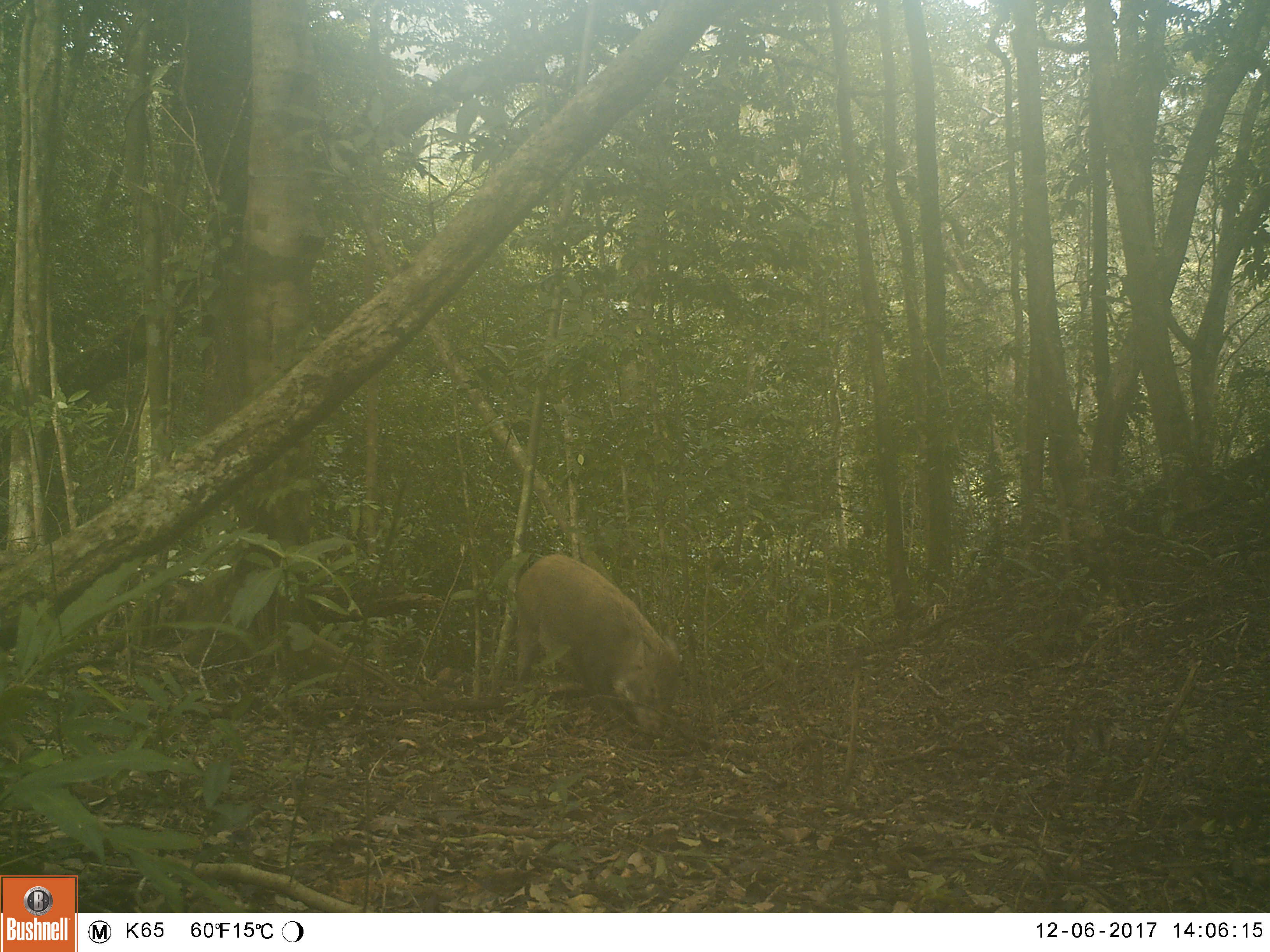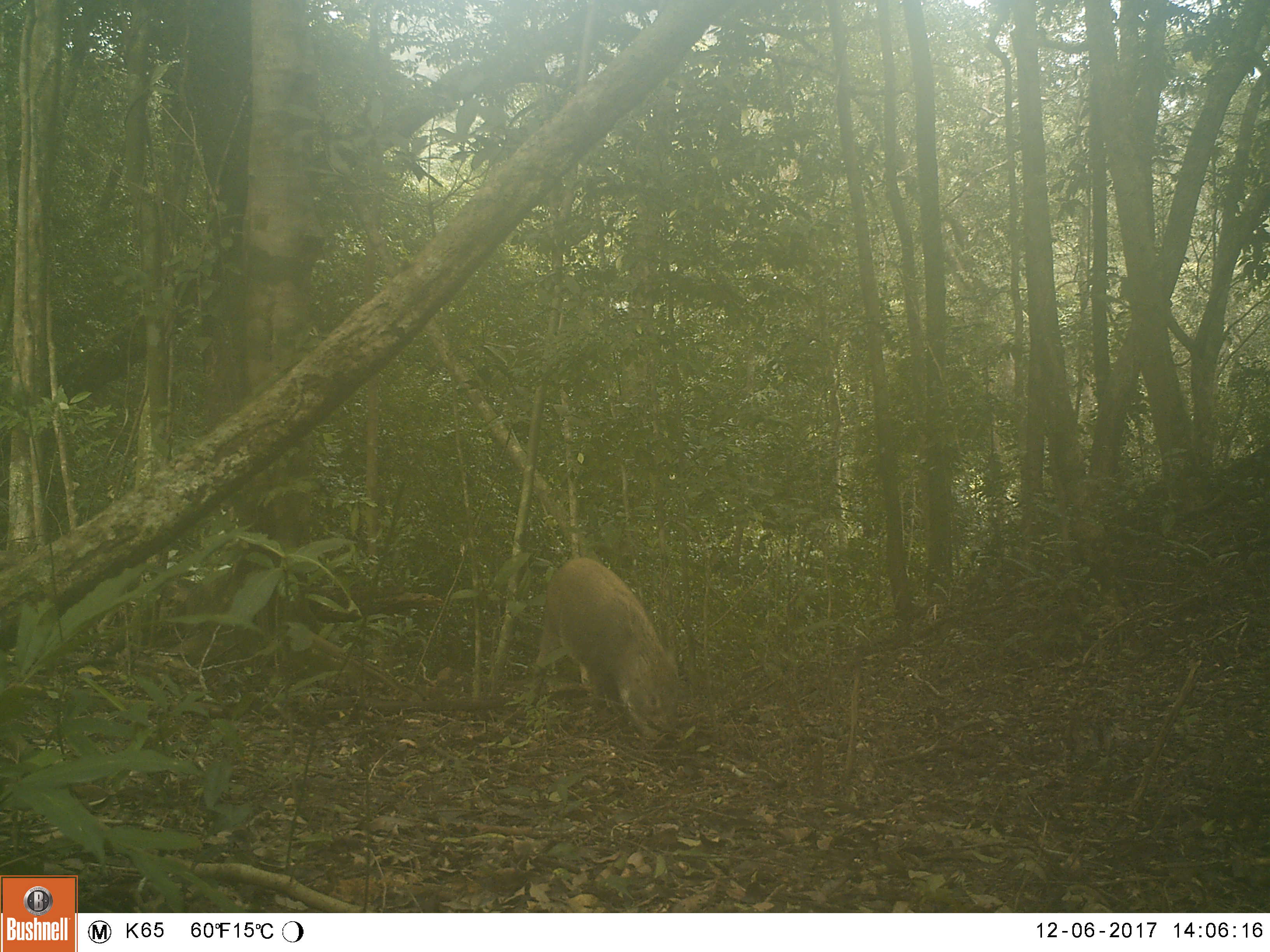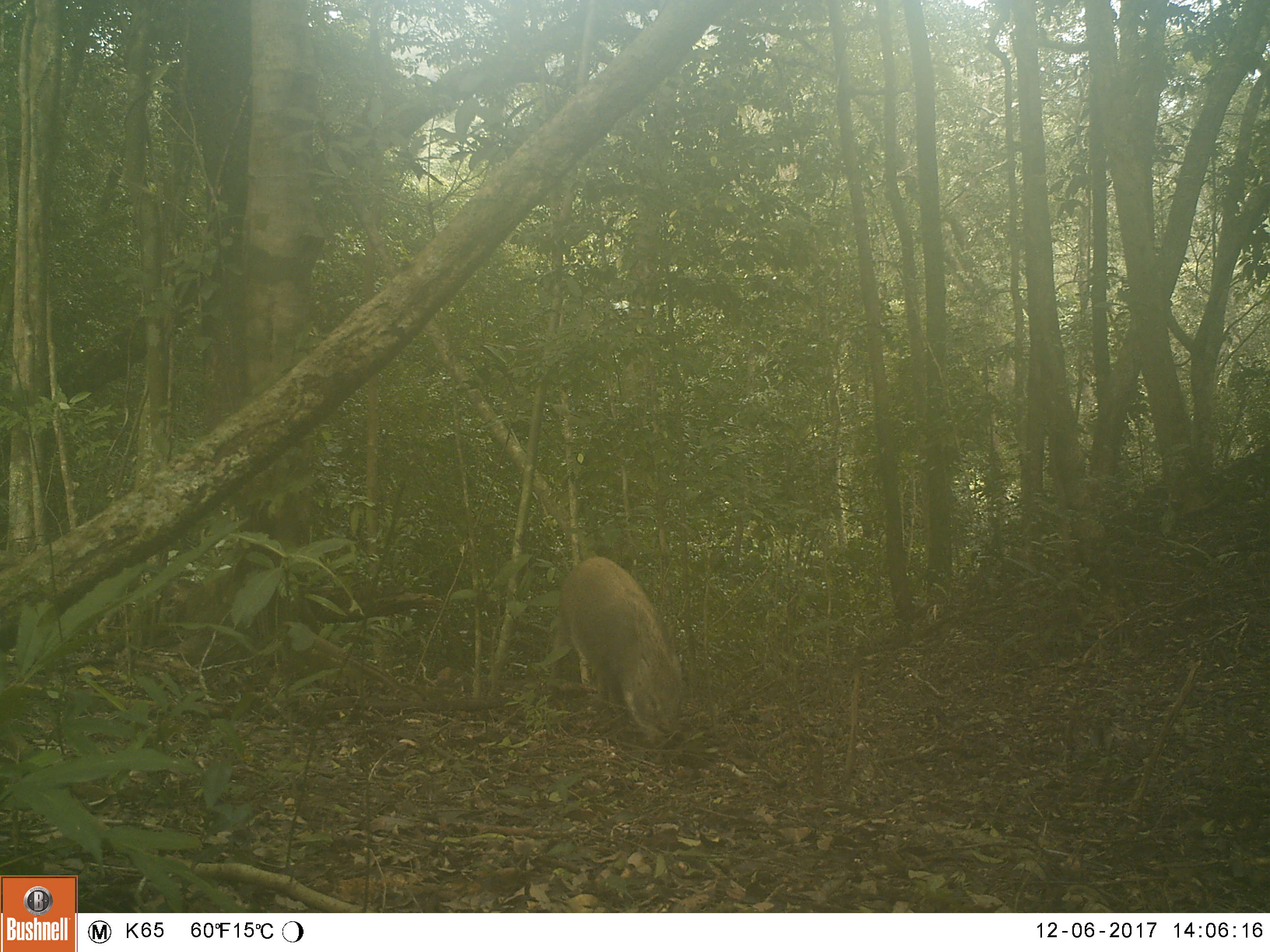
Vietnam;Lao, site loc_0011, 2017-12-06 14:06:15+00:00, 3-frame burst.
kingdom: Animalia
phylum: Chordata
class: Mammalia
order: Artiodactyla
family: Suidae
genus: Sus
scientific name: Sus scrofa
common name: eurasian wild pig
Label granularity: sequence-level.